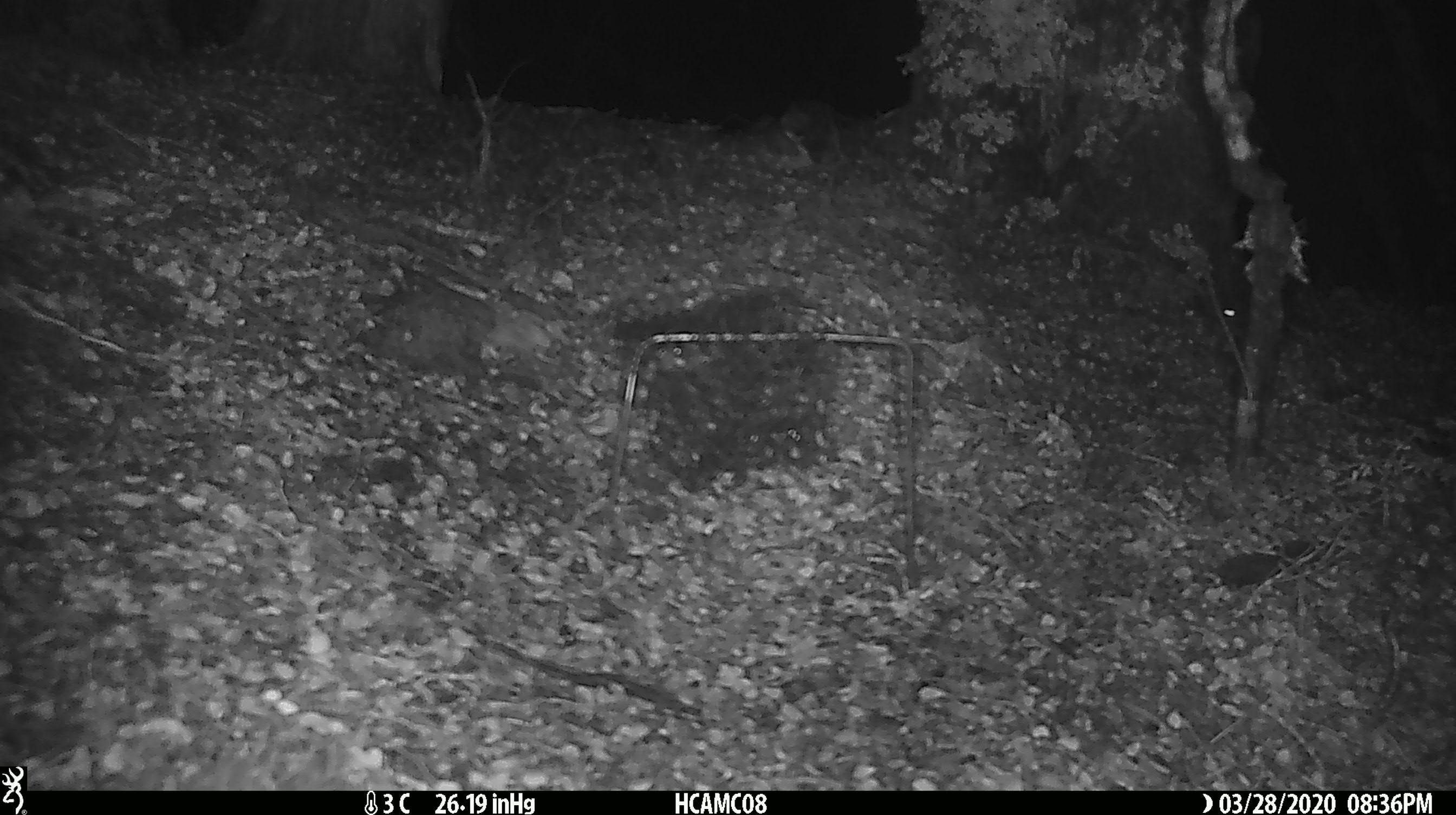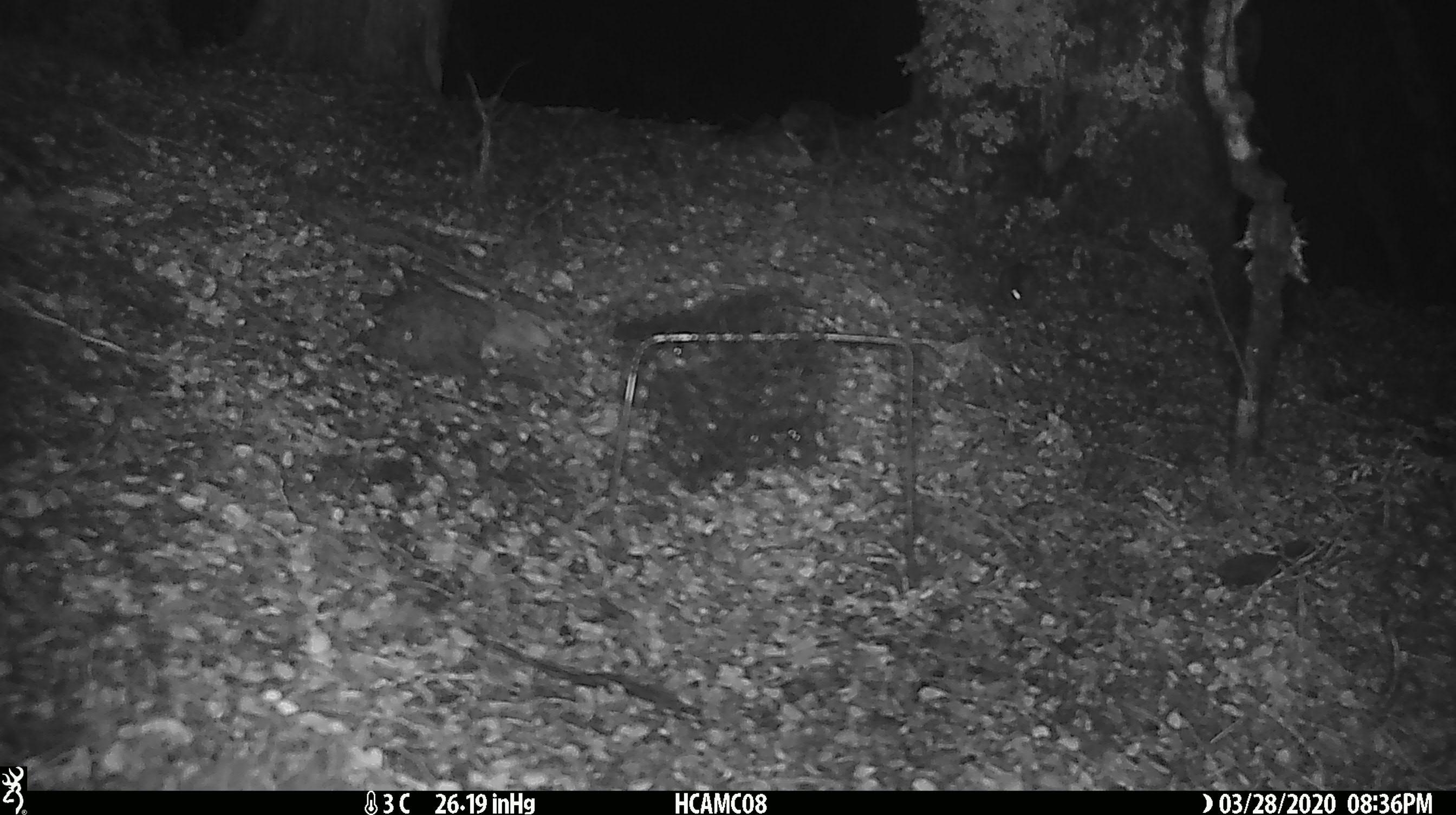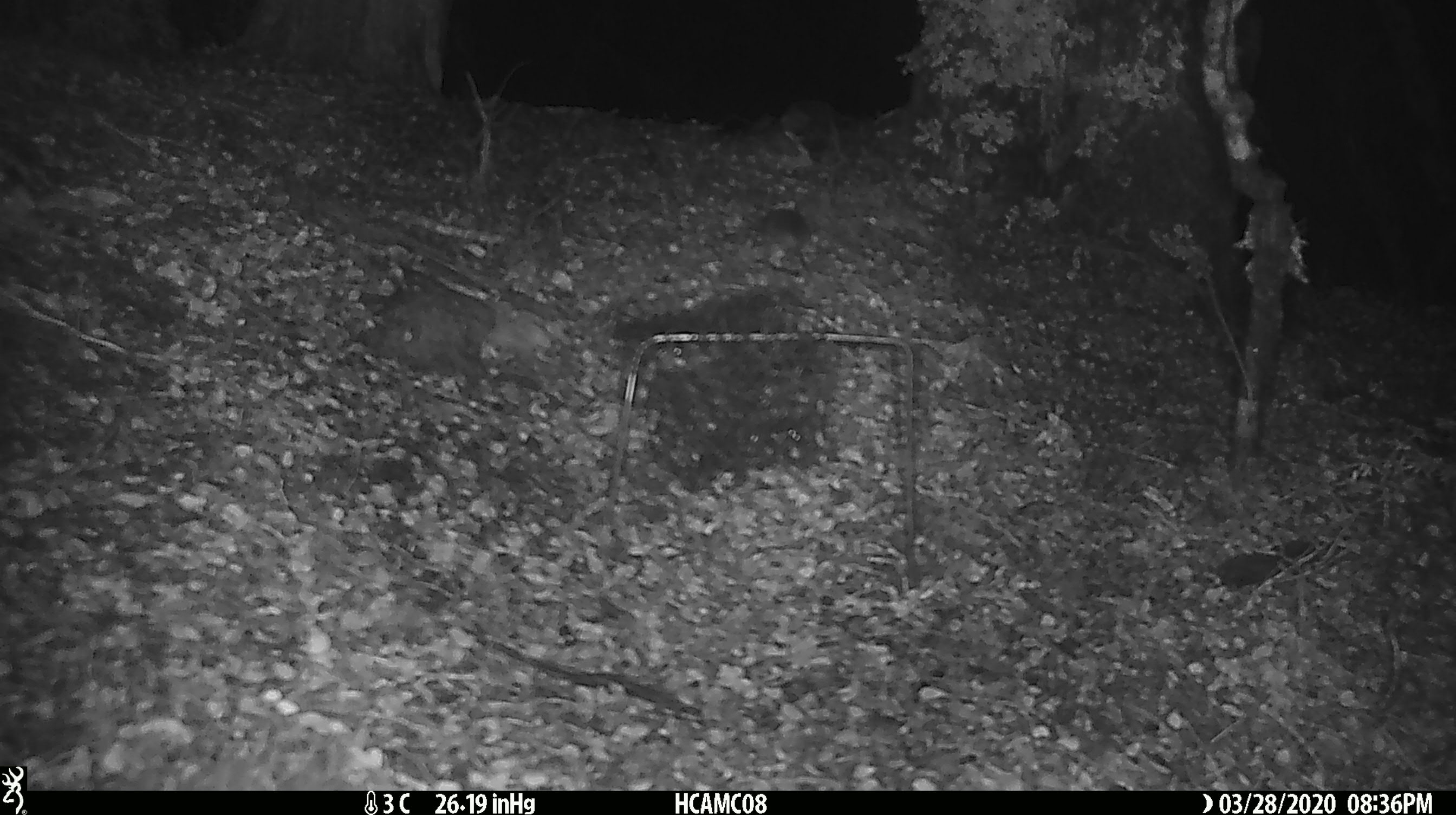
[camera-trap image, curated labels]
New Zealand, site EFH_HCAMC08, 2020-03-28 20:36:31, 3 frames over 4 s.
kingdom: Animalia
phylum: Chordata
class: Mammalia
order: Rodentia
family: Muridae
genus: Mus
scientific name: Mus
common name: mouse